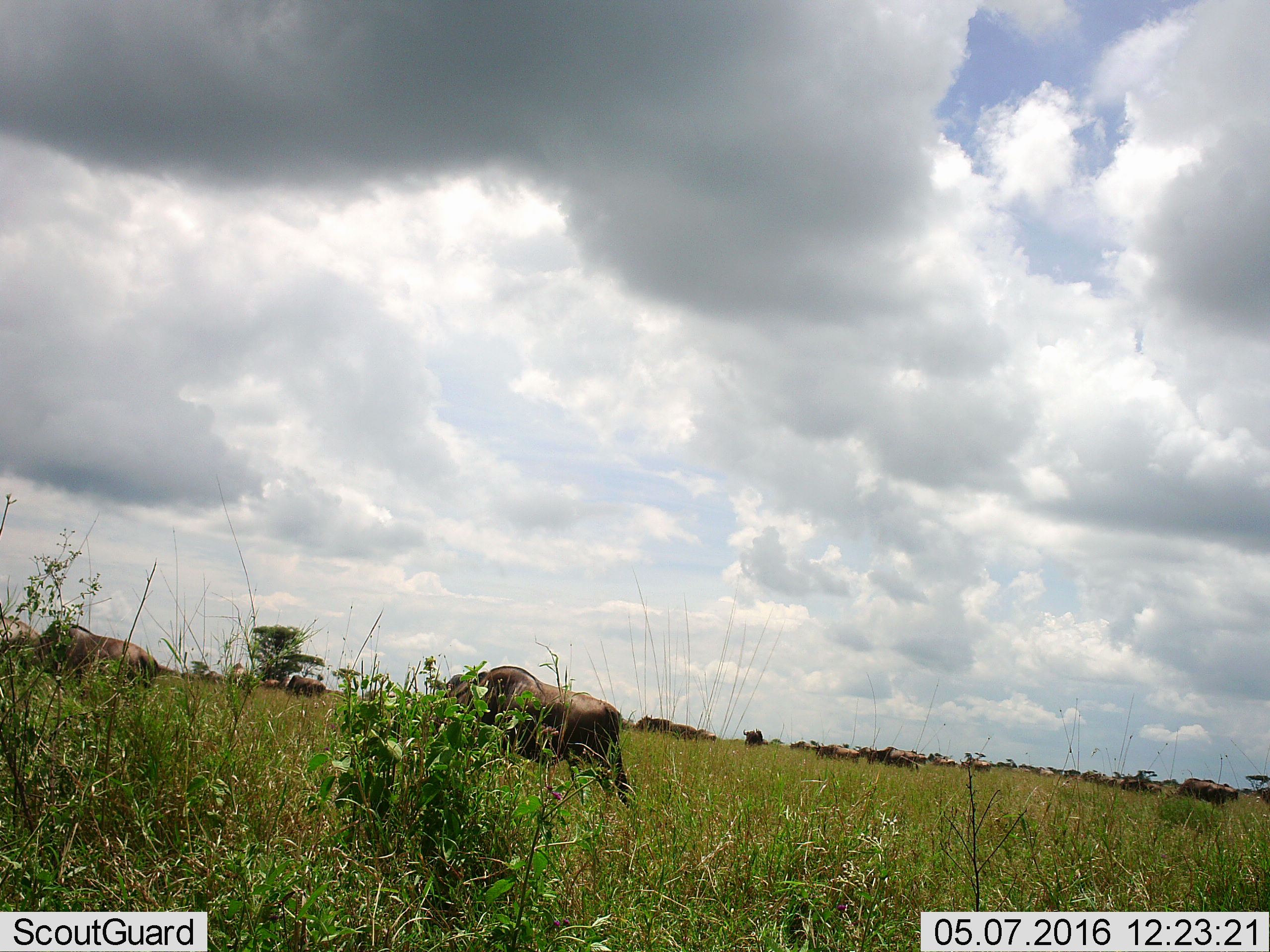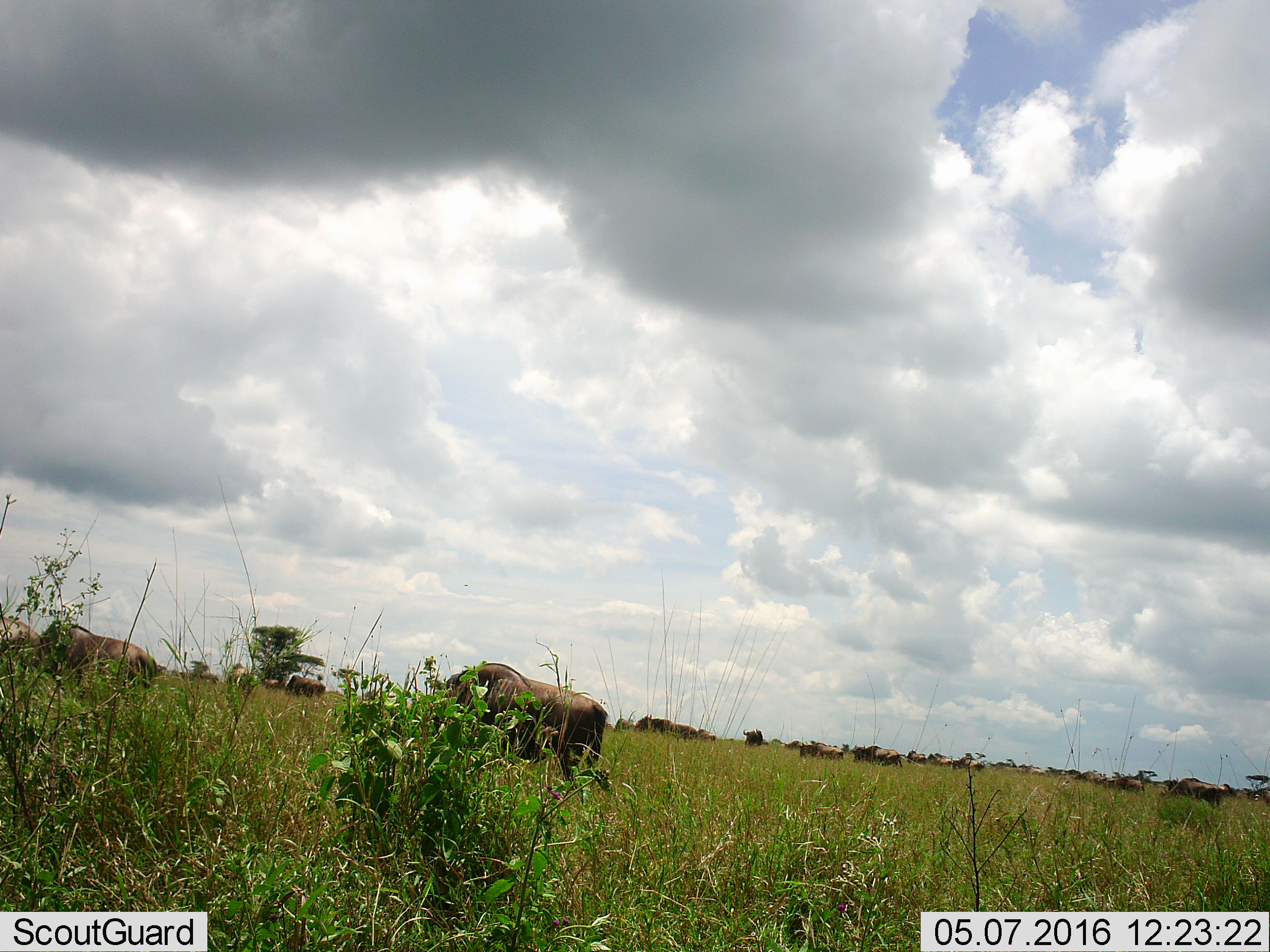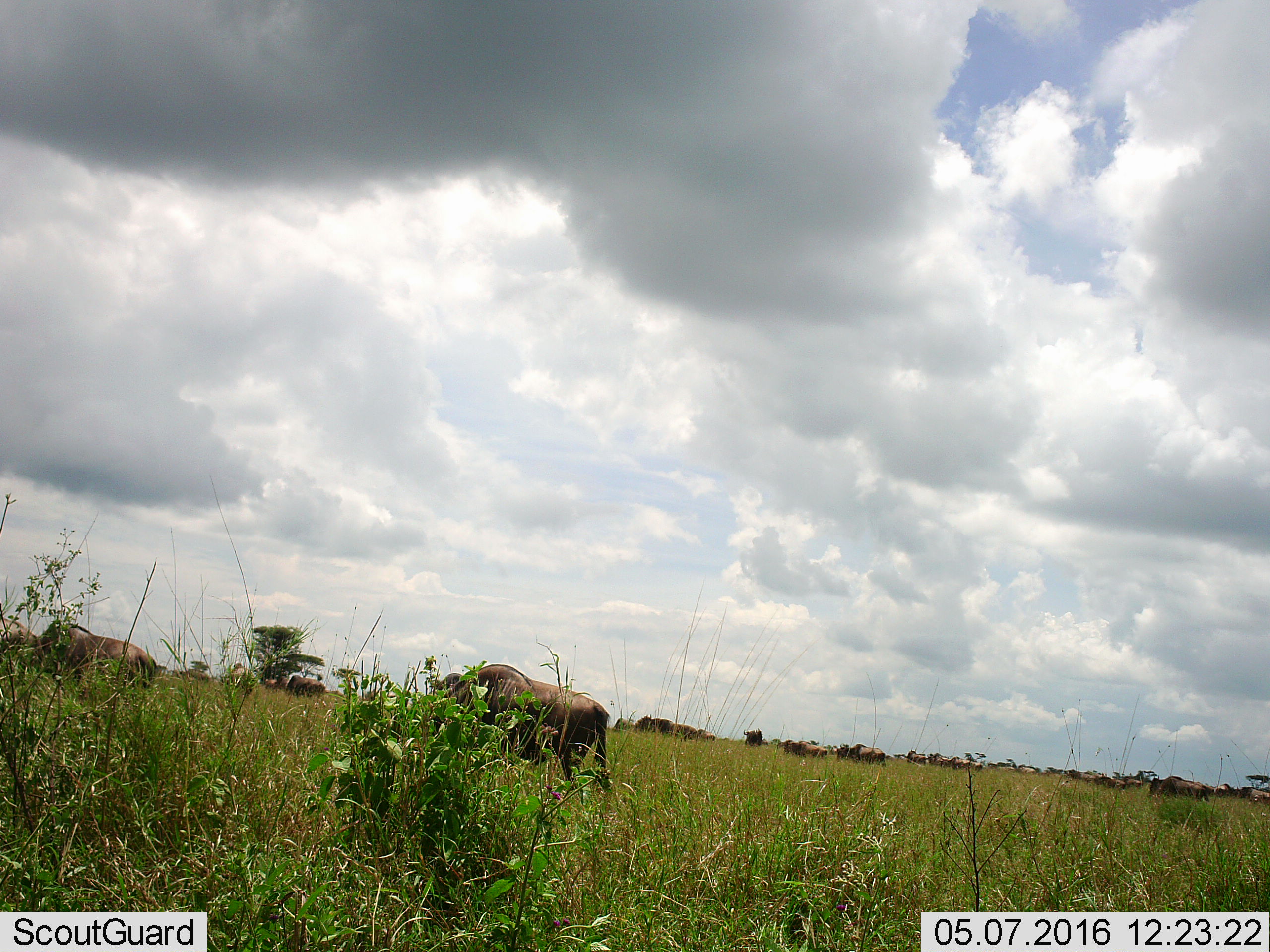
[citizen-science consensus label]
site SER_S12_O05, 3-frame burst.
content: unidentified animal